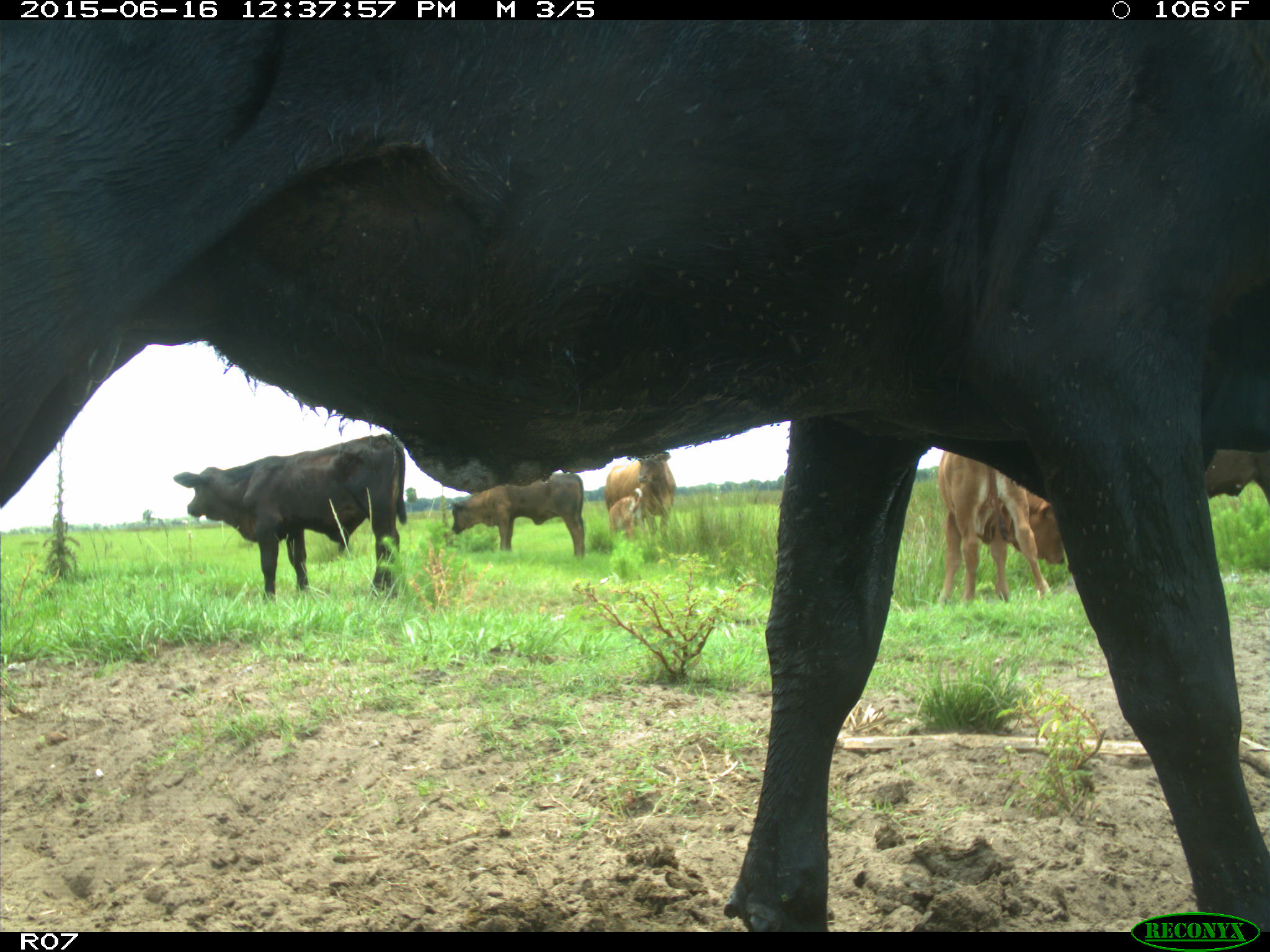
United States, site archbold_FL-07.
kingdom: Animalia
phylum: Chordata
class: Mammalia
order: Artiodactyla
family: Bovidae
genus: Bos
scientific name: Bos taurus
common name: domestic cow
Bos taurus (domestic cow).